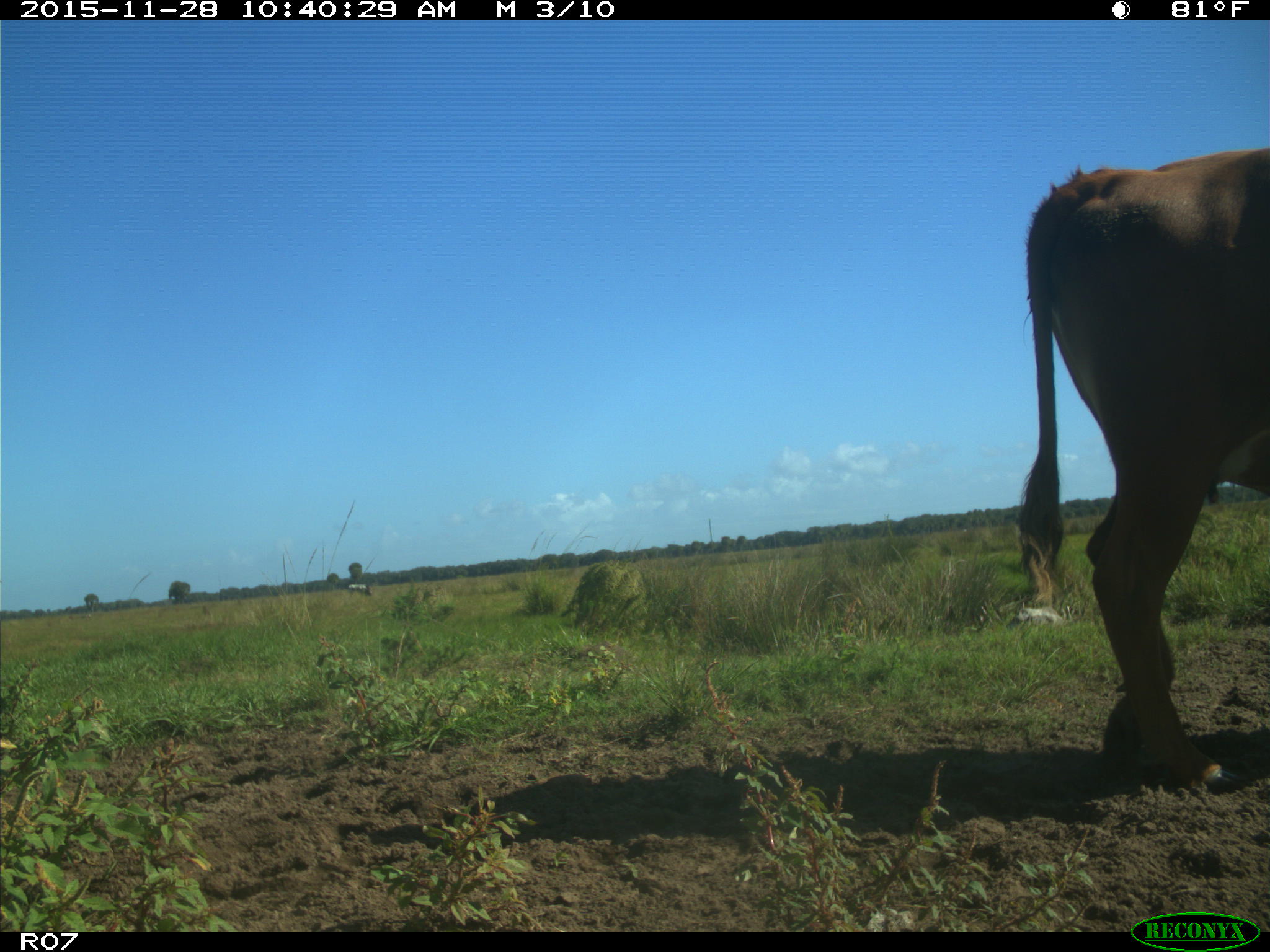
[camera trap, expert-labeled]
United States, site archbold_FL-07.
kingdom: Animalia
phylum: Chordata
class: Mammalia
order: Artiodactyla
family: Bovidae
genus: Bos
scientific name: Bos taurus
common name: domestic cow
Bos taurus (domestic cow).